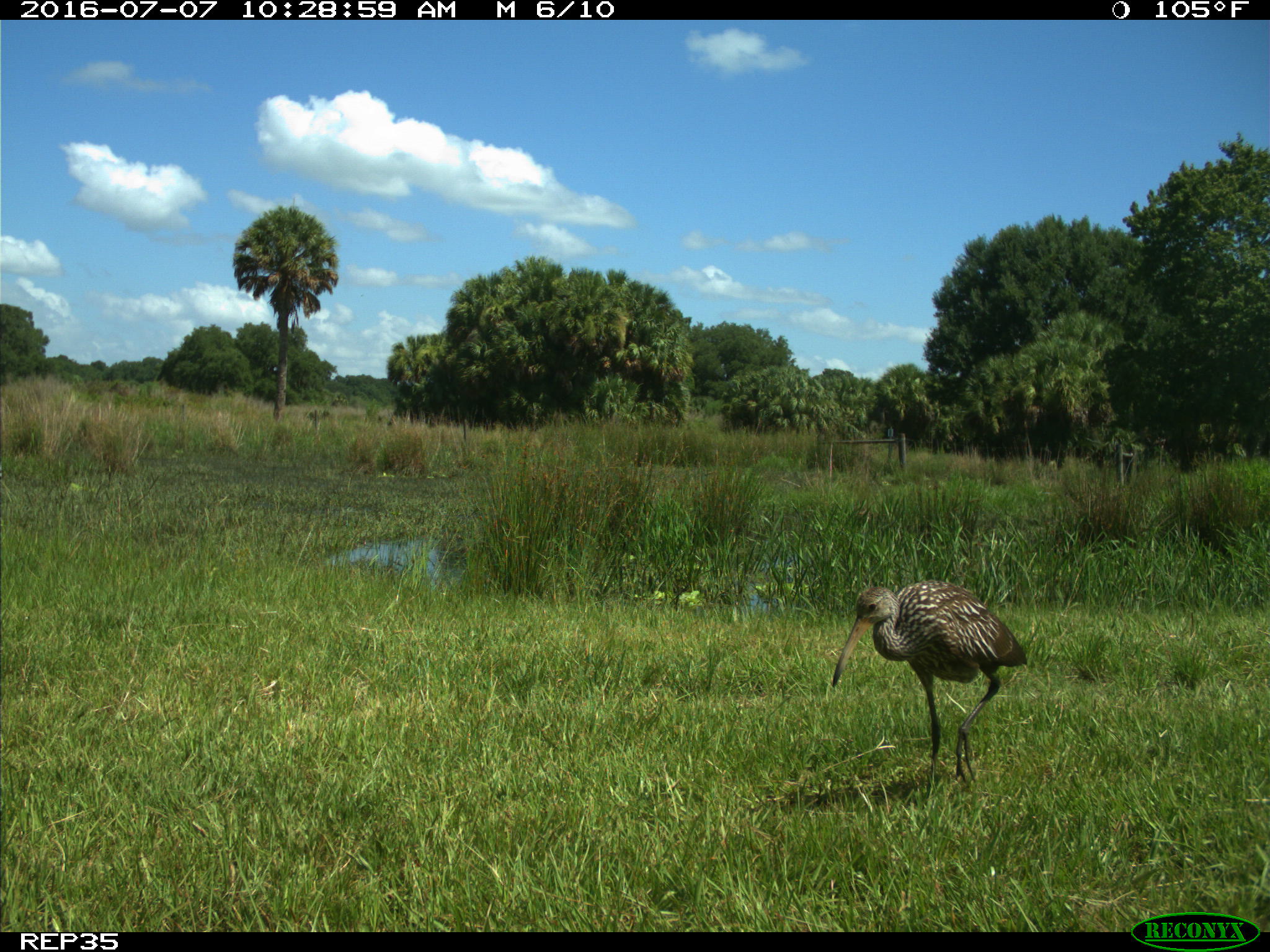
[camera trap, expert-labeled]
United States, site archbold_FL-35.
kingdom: Animalia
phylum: Chordata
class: Aves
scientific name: Aves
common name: birds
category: unidentified bird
Unidentified bird (birds) (Aves).